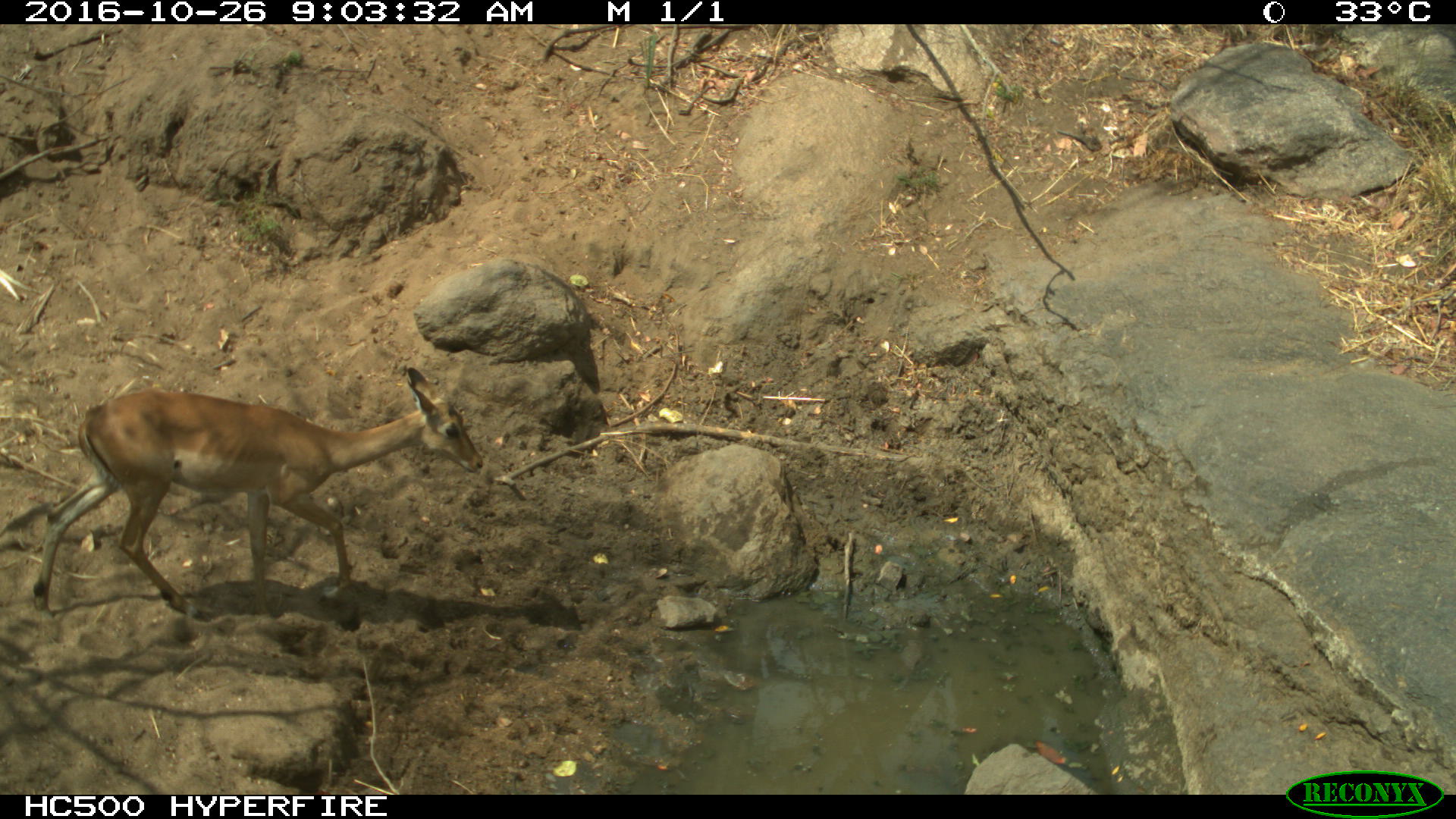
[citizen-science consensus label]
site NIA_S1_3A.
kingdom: Animalia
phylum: Chordata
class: Mammalia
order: Artiodactyla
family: Bovidae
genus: Aepyceros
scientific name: Aepyceros melampus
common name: impala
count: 1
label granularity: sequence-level